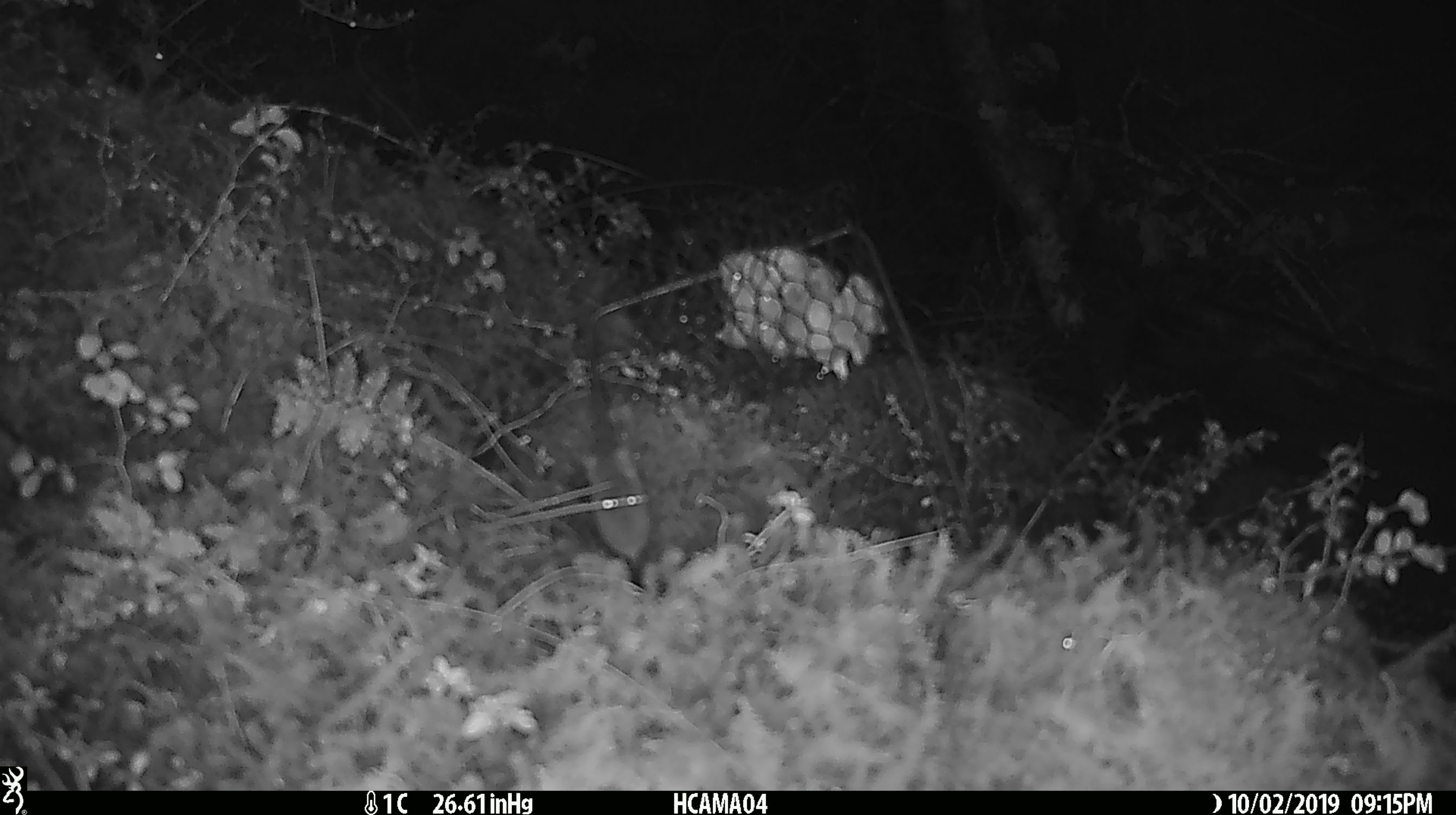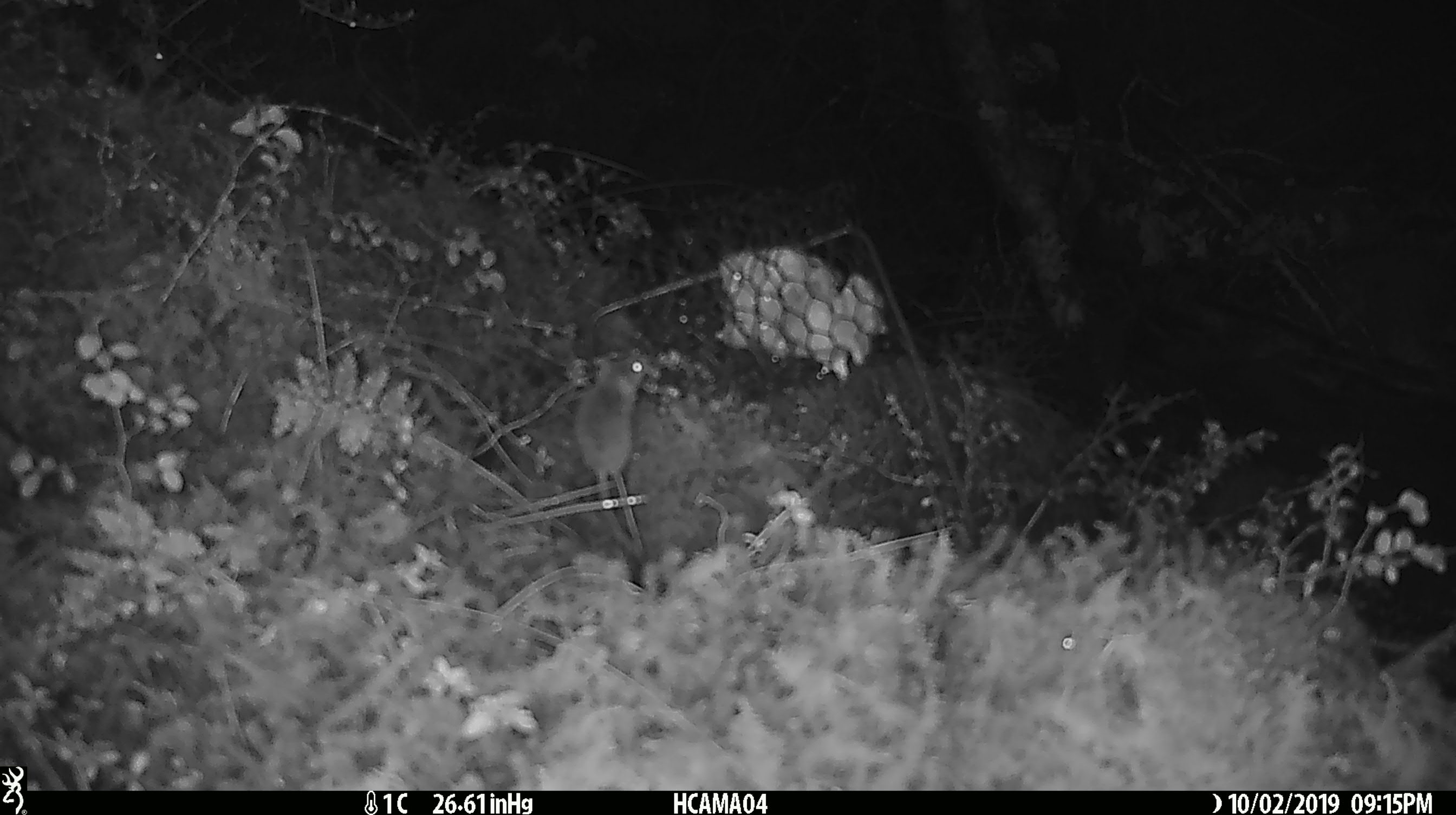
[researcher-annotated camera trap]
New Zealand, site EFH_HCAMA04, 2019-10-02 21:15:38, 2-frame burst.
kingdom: Animalia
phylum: Chordata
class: Mammalia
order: Rodentia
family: Muridae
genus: Mus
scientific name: Mus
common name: mouse